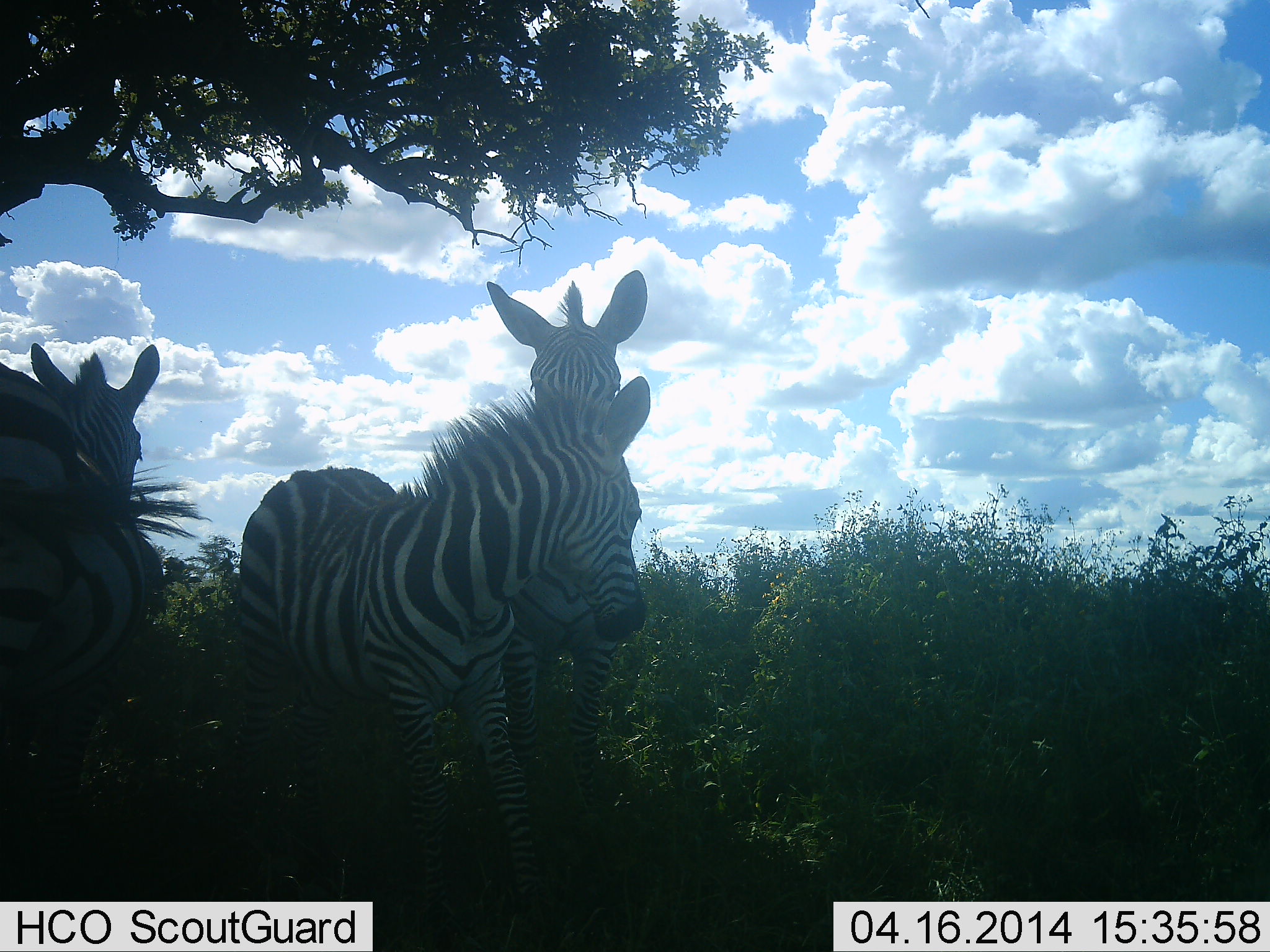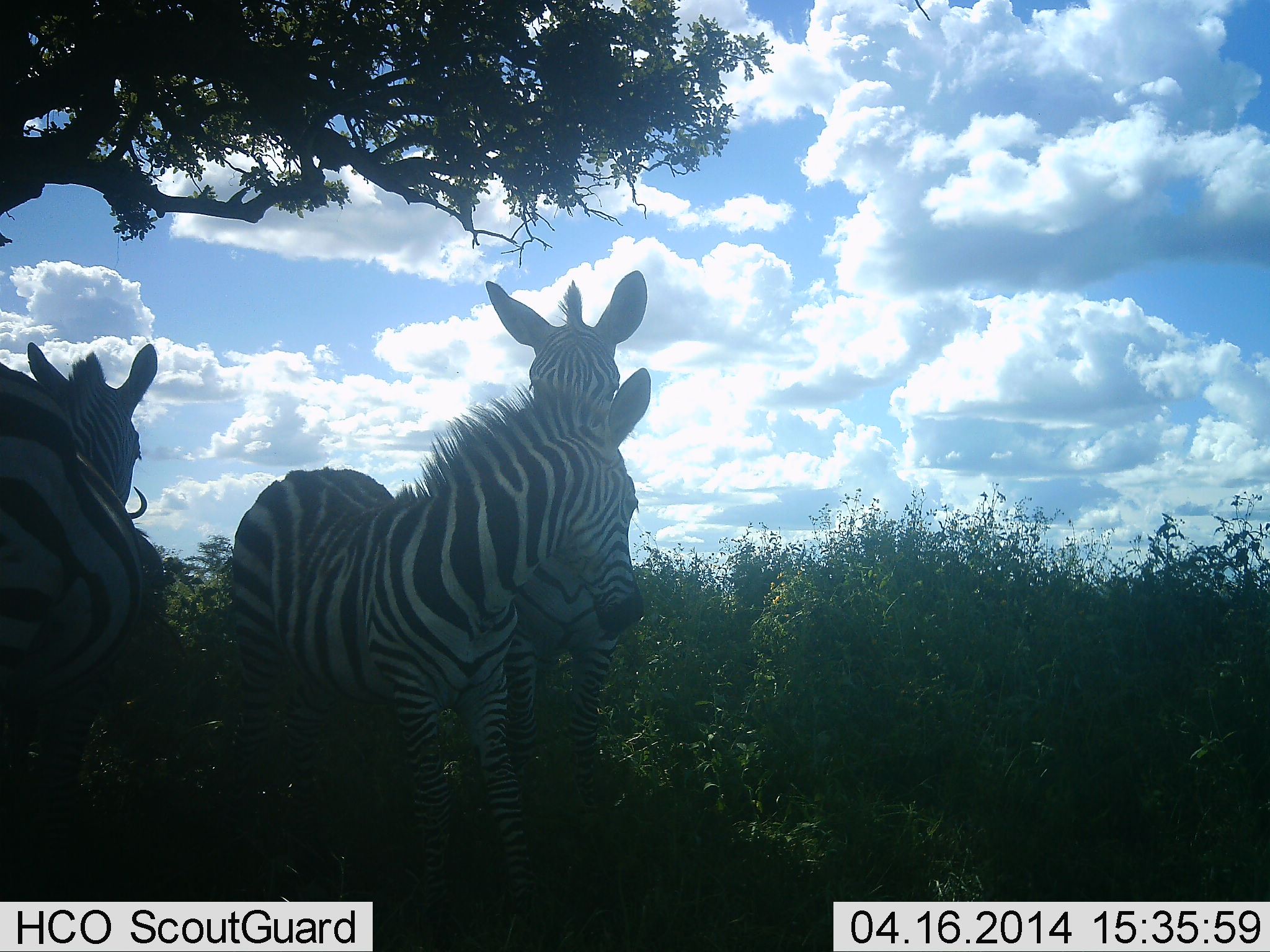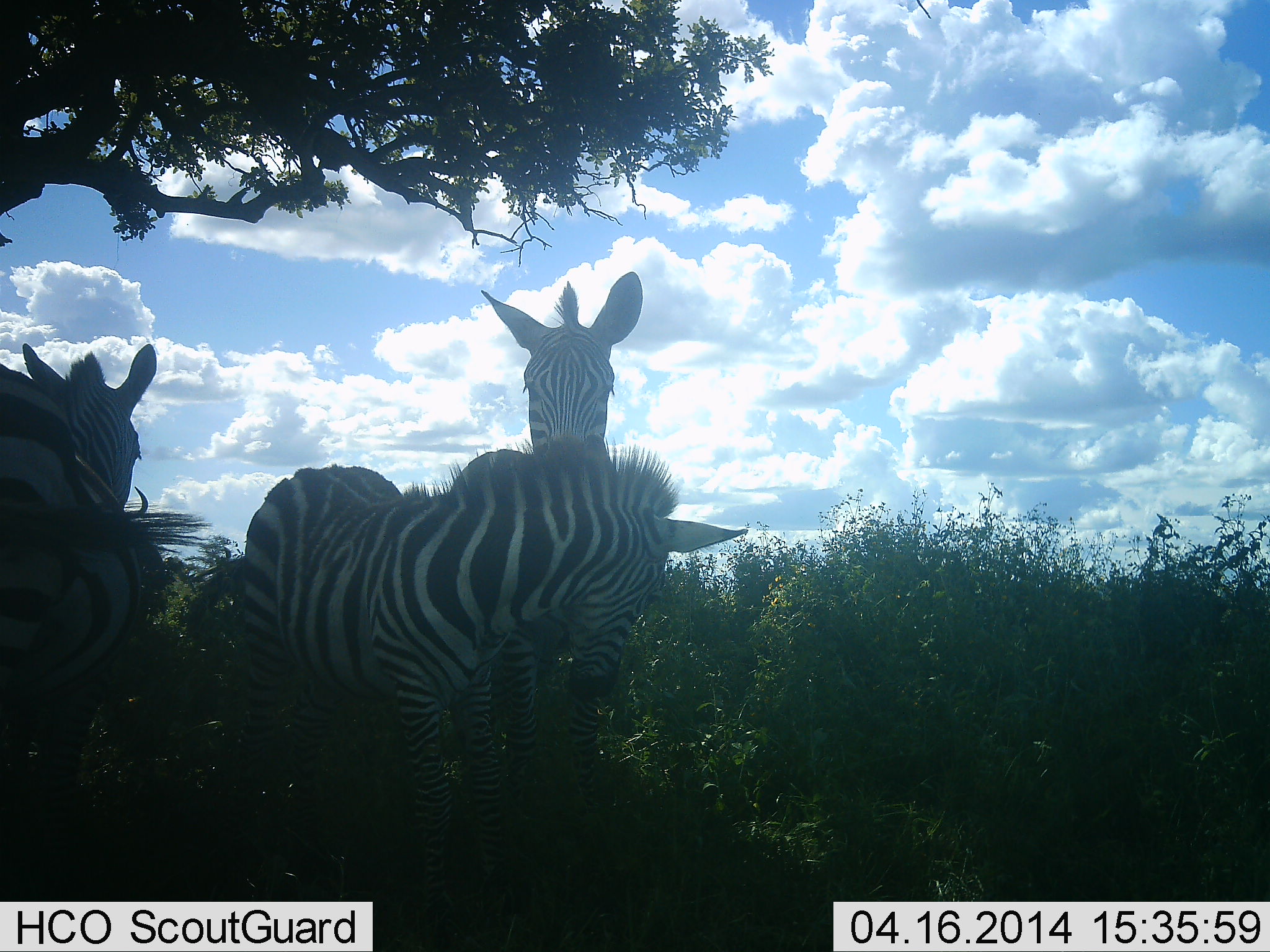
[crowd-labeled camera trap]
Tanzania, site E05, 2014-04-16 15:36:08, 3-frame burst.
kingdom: Animalia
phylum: Chordata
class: Mammalia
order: Perissodactyla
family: Equidae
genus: Equus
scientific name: Equus quagga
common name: plains zebra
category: zebra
Zebra (plains zebra) (Equus quagga), count 3. Behavior (volunteer vote fractions): standing 90%, resting 0%, moving 0%, interacting 50%. Young present (vote fraction): 10%. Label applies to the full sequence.